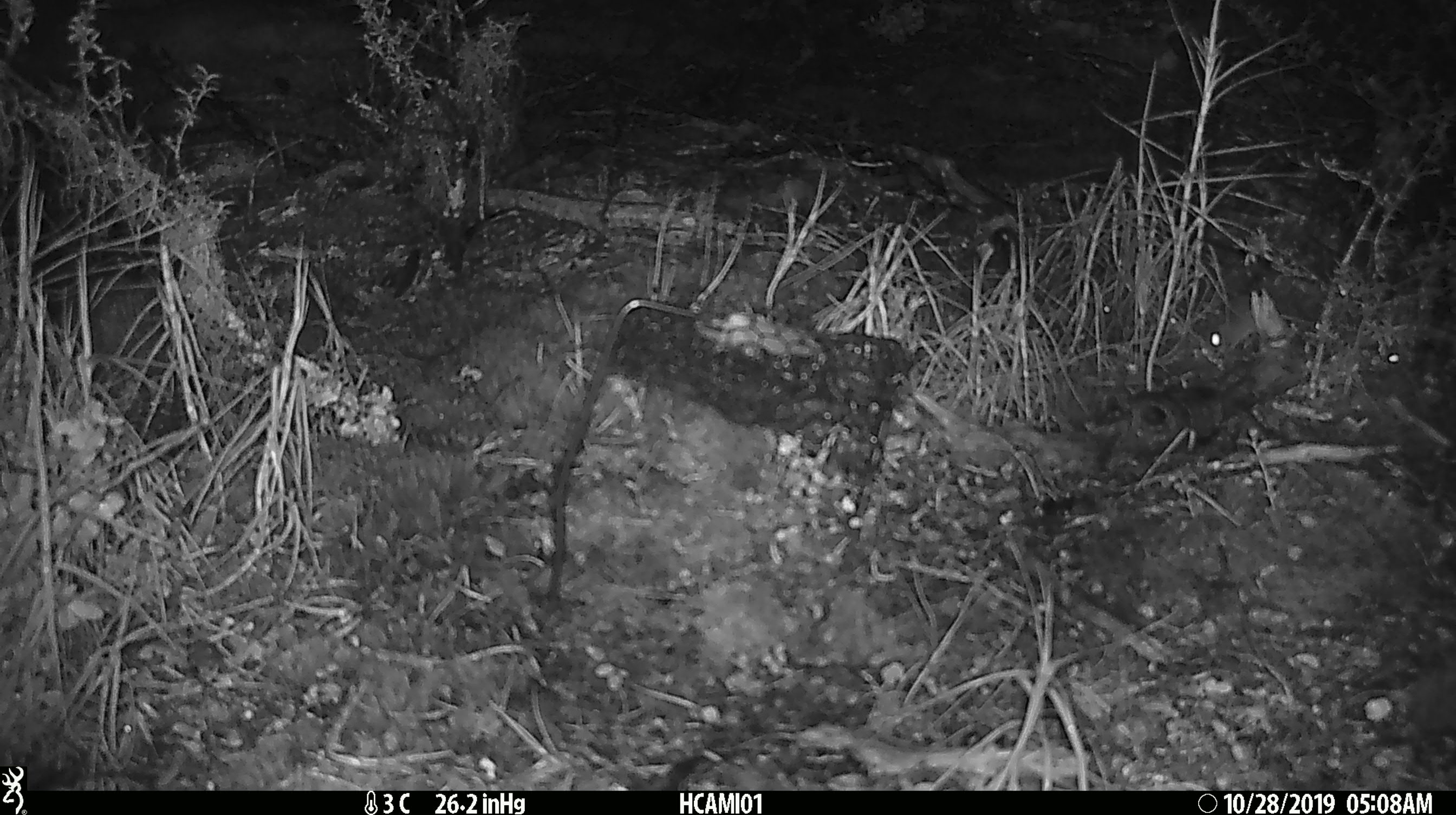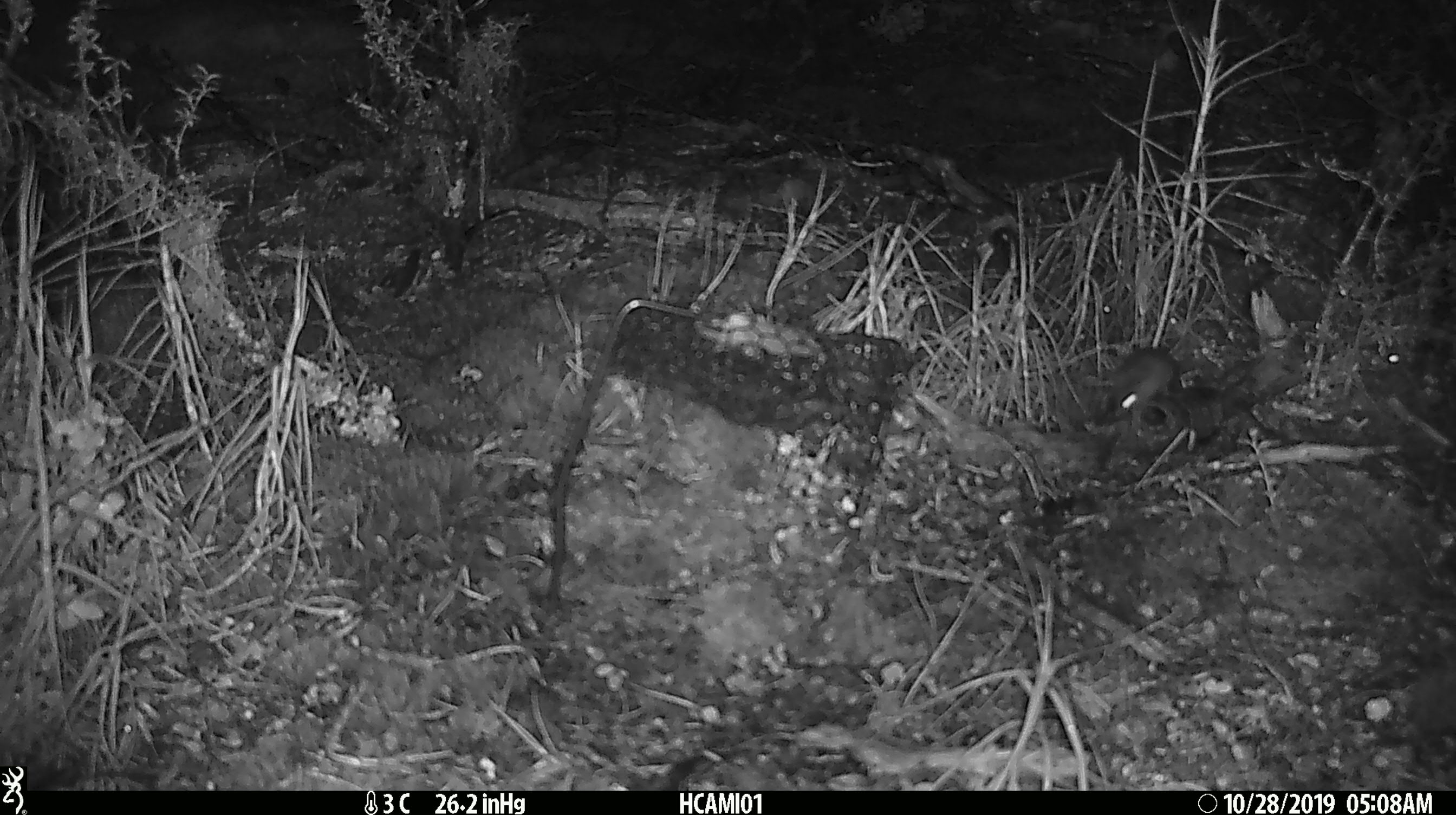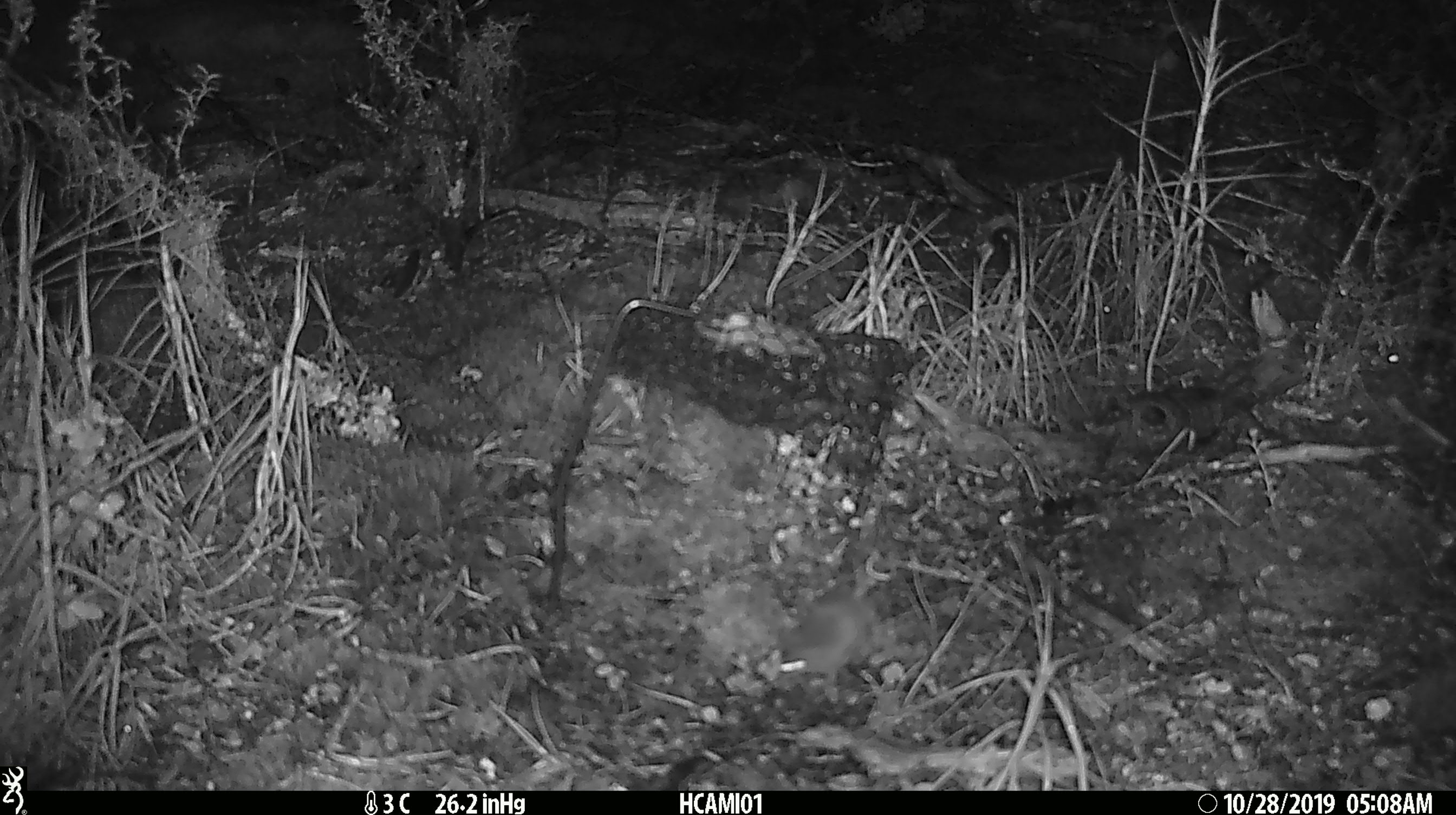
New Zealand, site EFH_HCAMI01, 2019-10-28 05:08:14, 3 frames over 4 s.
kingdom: Animalia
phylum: Chordata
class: Mammalia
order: Rodentia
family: Muridae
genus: Mus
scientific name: Mus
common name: mouse